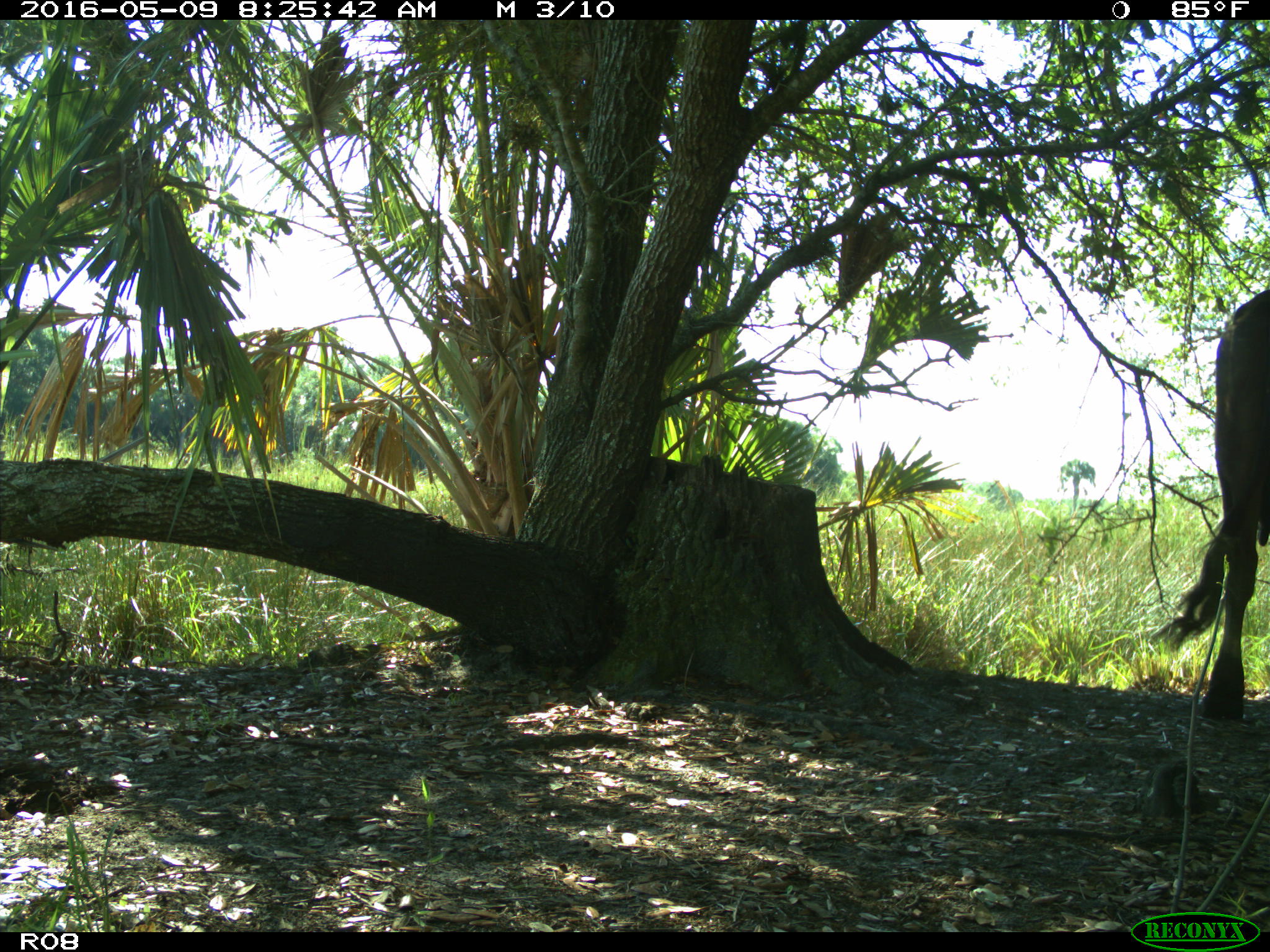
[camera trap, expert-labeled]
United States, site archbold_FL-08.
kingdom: Animalia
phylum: Chordata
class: Mammalia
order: Artiodactyla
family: Bovidae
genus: Bos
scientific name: Bos taurus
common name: domestic cow